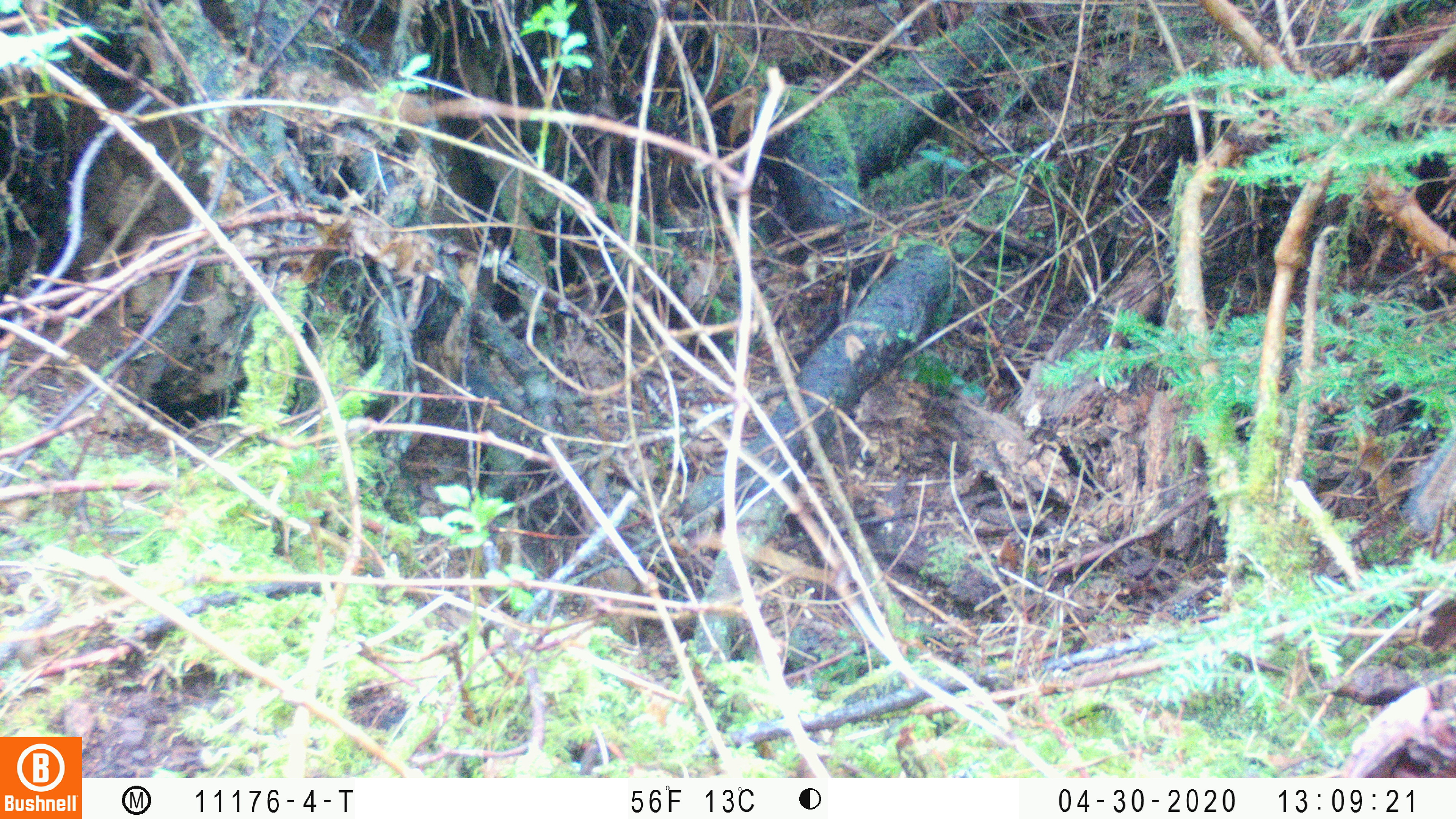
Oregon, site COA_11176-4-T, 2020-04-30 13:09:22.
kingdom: Animalia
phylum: Chordata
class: Mammalia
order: Rodentia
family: Sciuridae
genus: Neotamias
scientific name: Neotamias townsendii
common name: townsend's chipmunk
Townsend's chipmunk (Neotamias townsendii).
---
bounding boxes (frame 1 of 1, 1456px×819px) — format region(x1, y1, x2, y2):
townsend's chipmunk: region(1403, 423, 1453, 535)